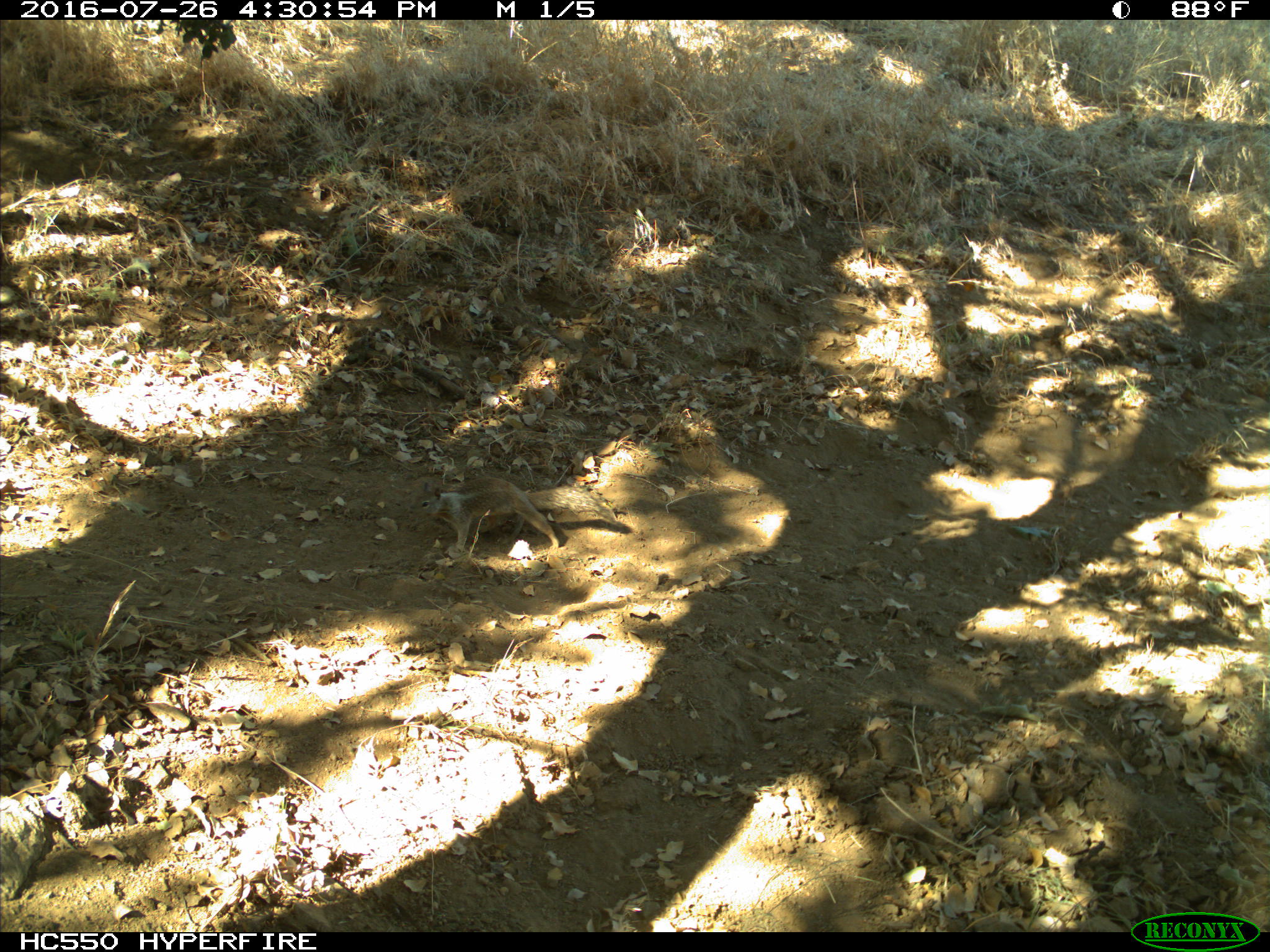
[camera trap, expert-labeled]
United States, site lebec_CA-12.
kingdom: Animalia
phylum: Chordata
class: Mammalia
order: Rodentia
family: Sciuridae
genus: Otospermophilus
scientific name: Otospermophilus beecheyi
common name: california ground squirrel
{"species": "Otospermophilus beecheyi (california ground squirrel)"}